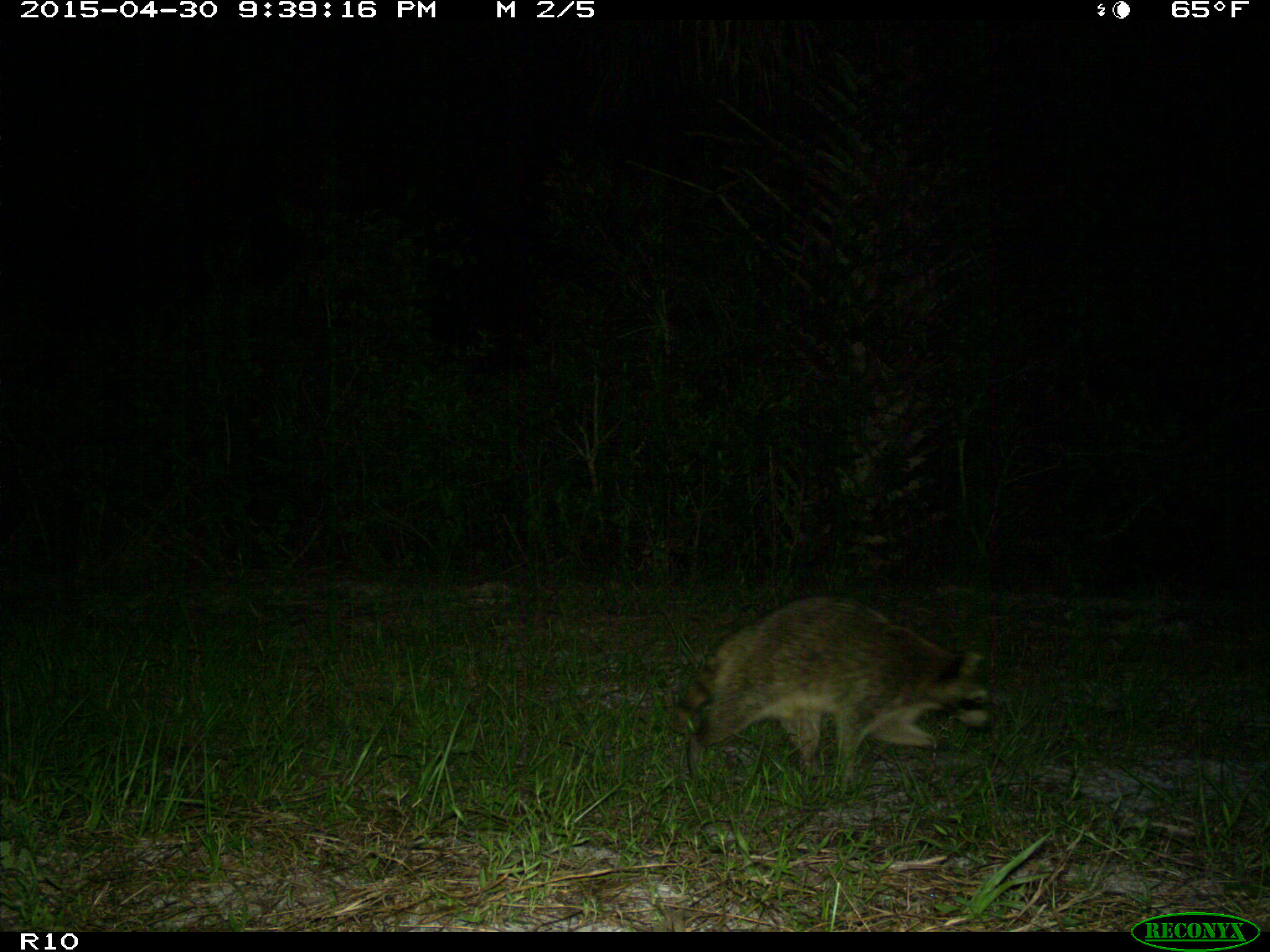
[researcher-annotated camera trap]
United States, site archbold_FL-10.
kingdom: Animalia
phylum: Chordata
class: Mammalia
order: Carnivora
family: Procyonidae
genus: Procyon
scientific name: Procyon lotor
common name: common raccoon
Procyon lotor (common raccoon).